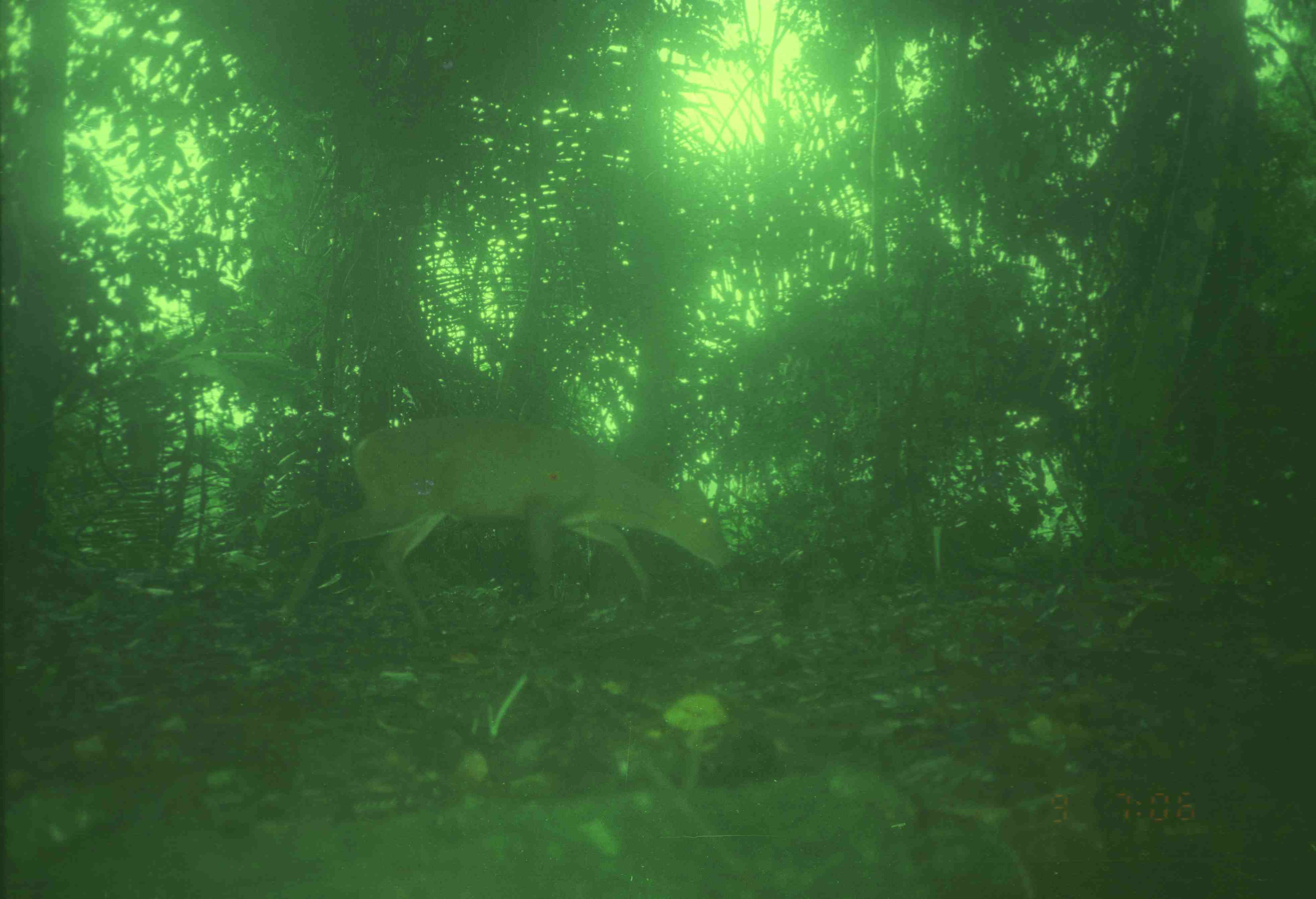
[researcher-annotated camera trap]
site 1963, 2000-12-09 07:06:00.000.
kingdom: Animalia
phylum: Chordata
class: Mammalia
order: Artiodactyla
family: Cervidae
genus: Muntiacus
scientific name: Muntiacus muntjak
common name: southern red muntjac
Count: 1.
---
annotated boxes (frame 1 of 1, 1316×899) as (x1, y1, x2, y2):
muntiacus muntjak: (273, 413, 735, 641)